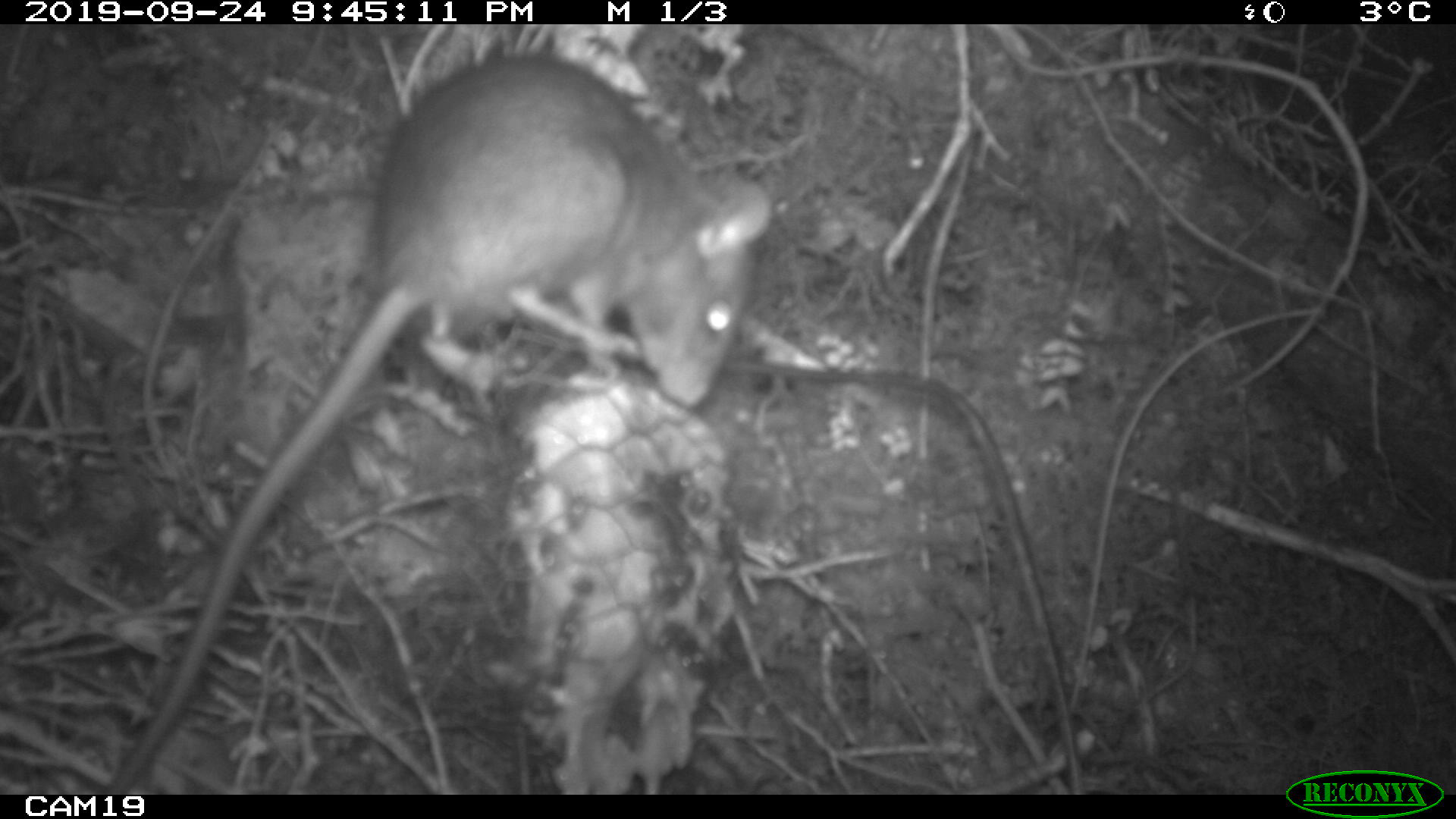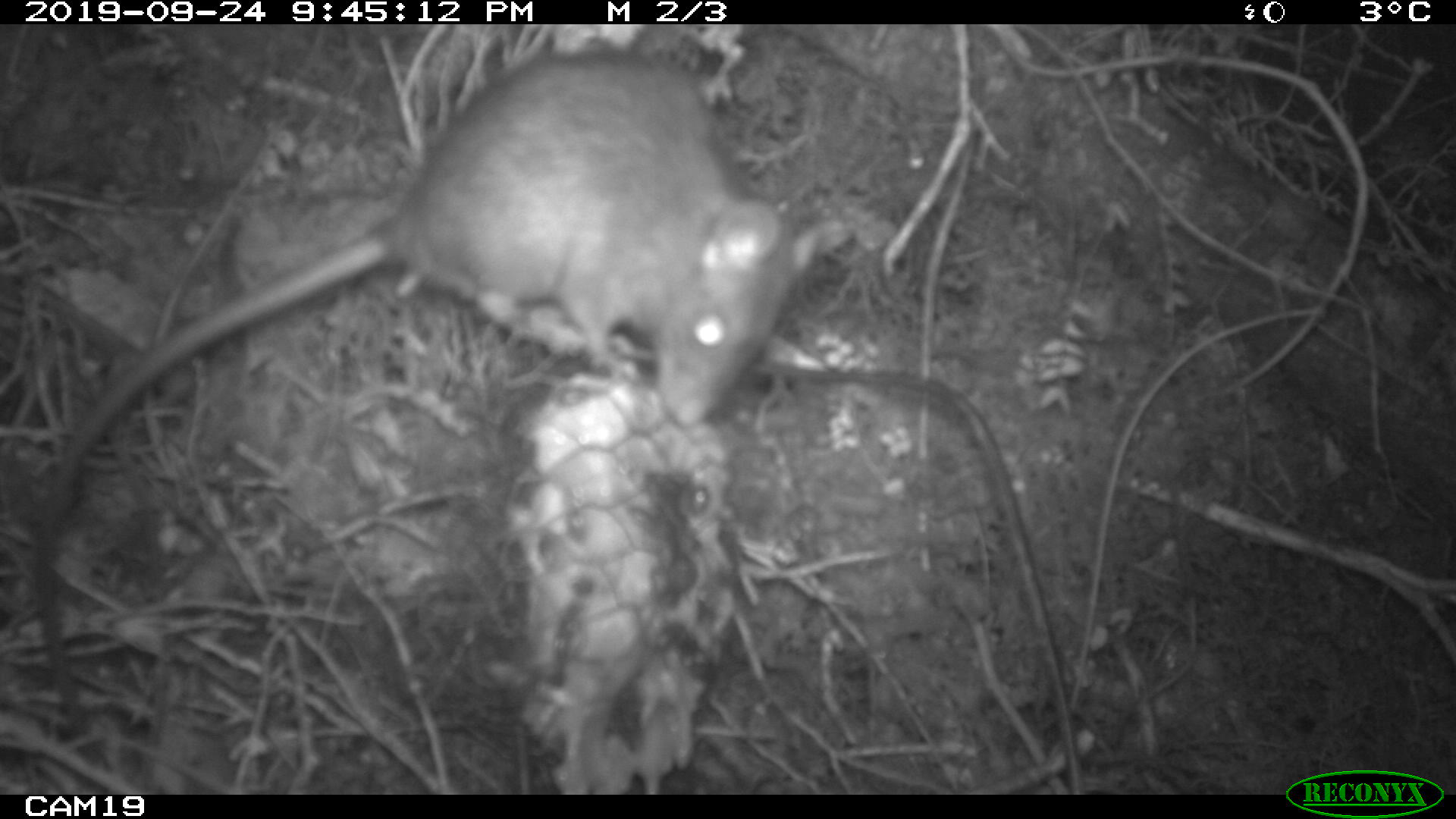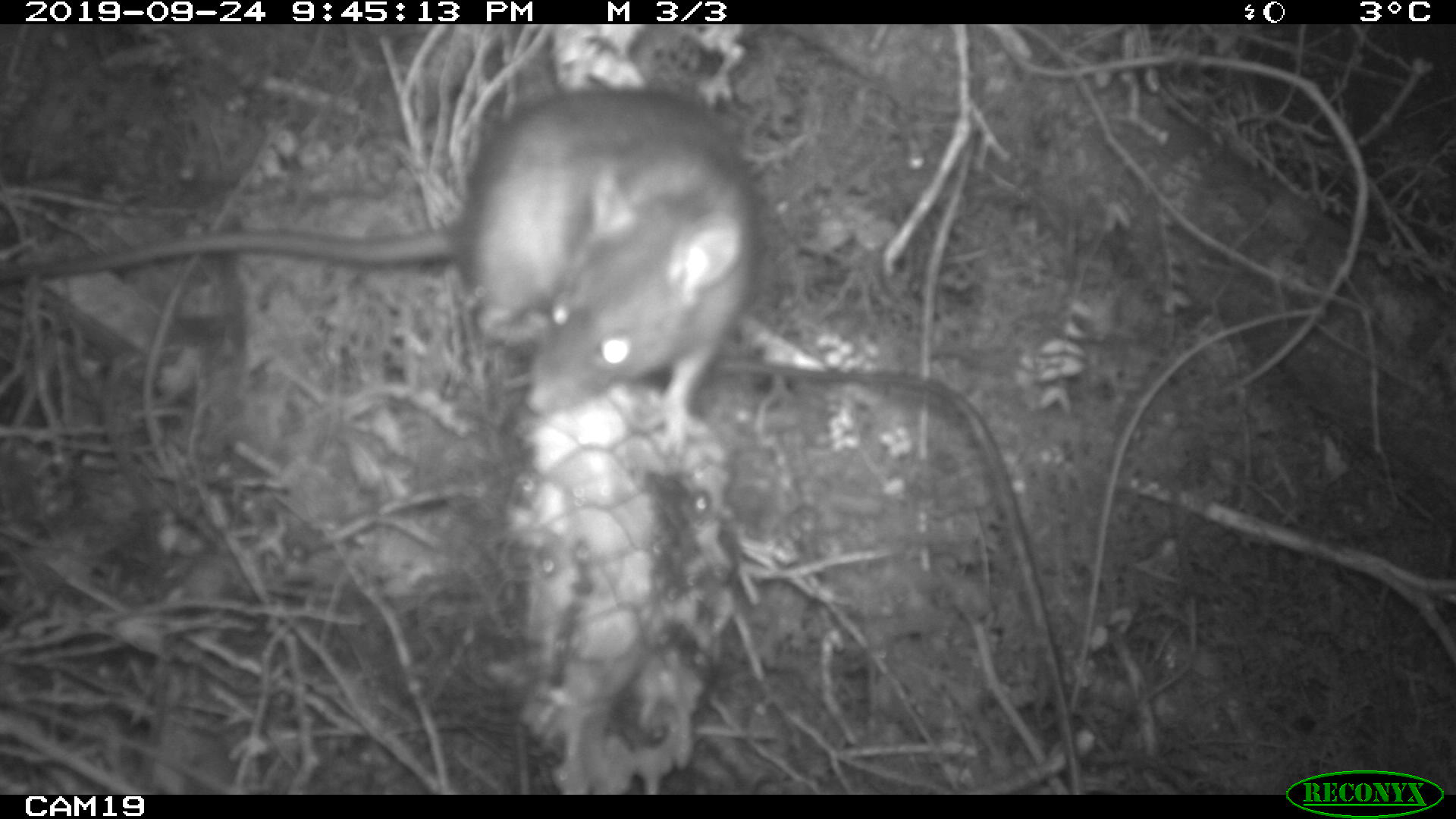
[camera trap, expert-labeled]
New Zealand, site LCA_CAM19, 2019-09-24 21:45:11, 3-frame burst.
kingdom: Animalia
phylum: Chordata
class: Mammalia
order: Rodentia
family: Muridae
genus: Rattus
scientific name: Rattus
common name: rat